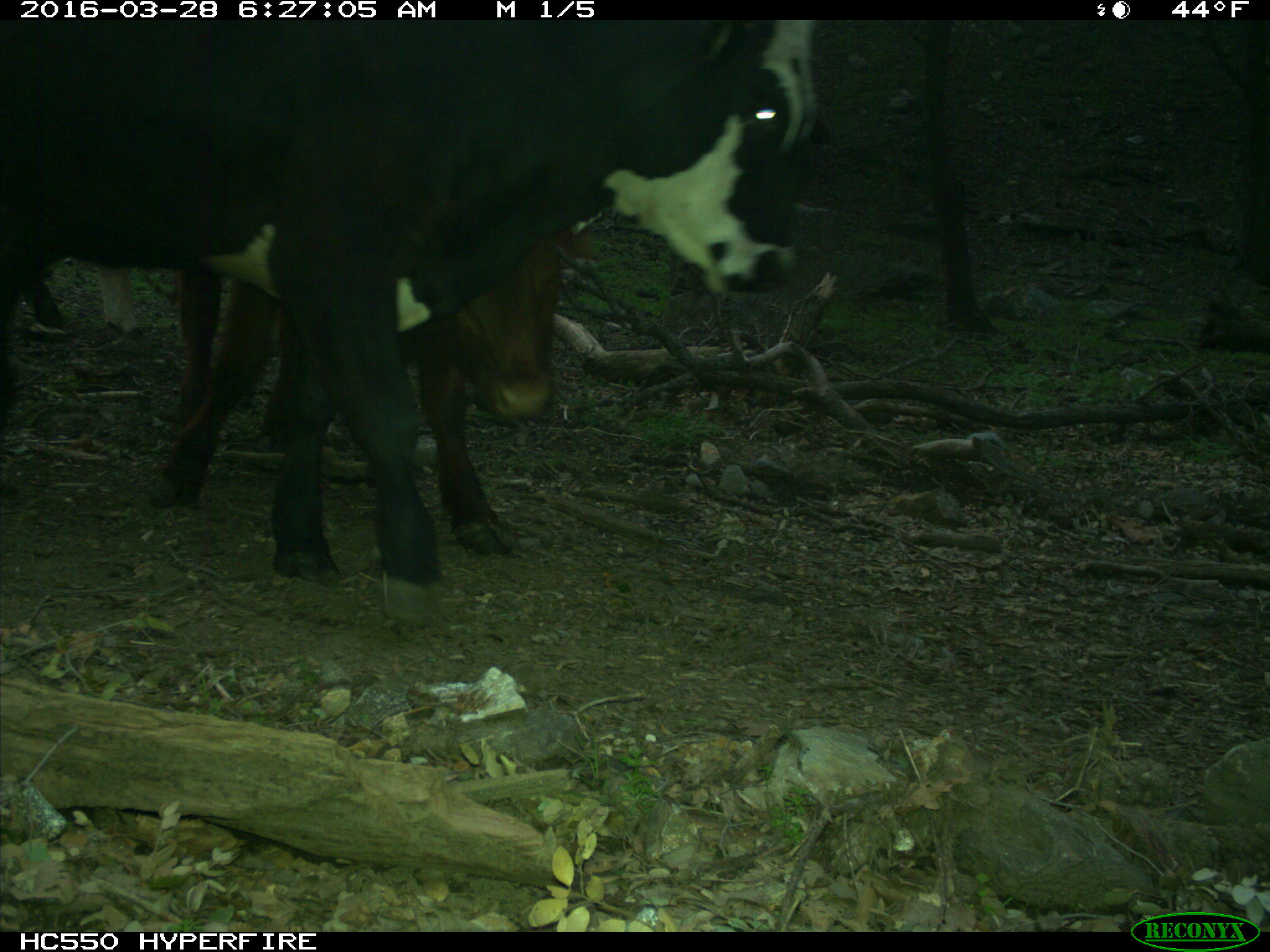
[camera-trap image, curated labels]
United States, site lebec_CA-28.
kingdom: Animalia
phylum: Chordata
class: Mammalia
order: Artiodactyla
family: Bovidae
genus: Bos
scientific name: Bos taurus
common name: domestic cow